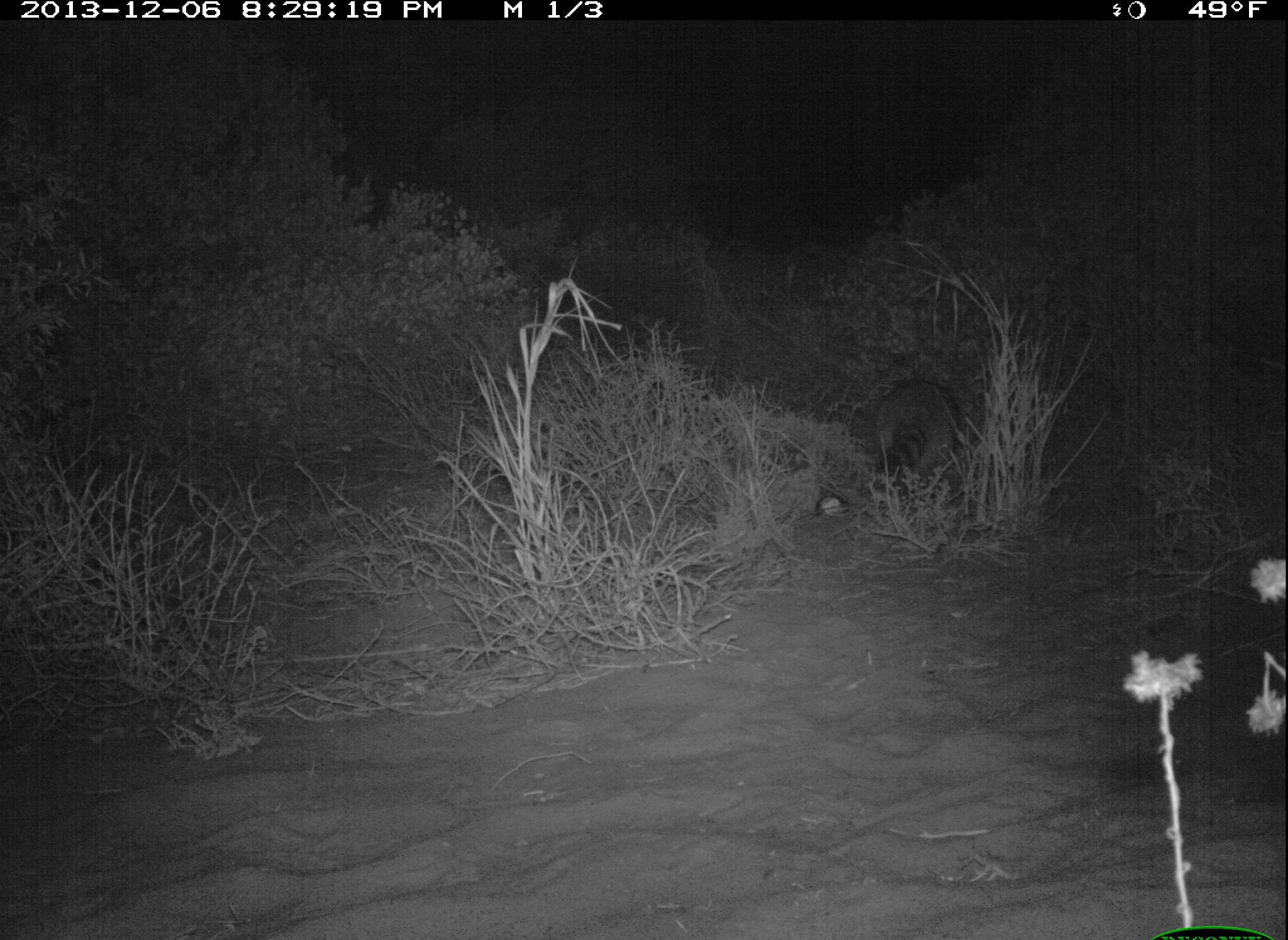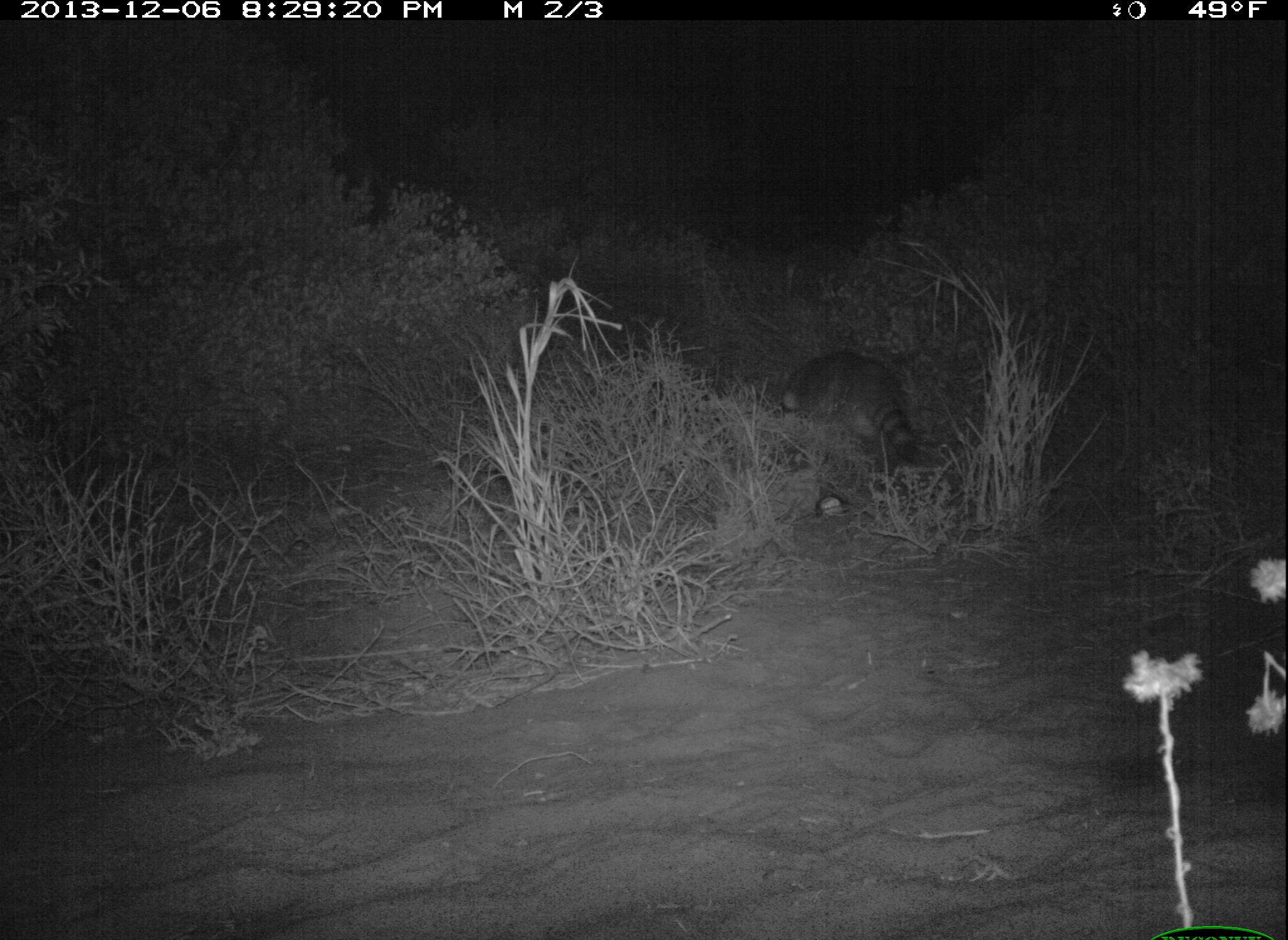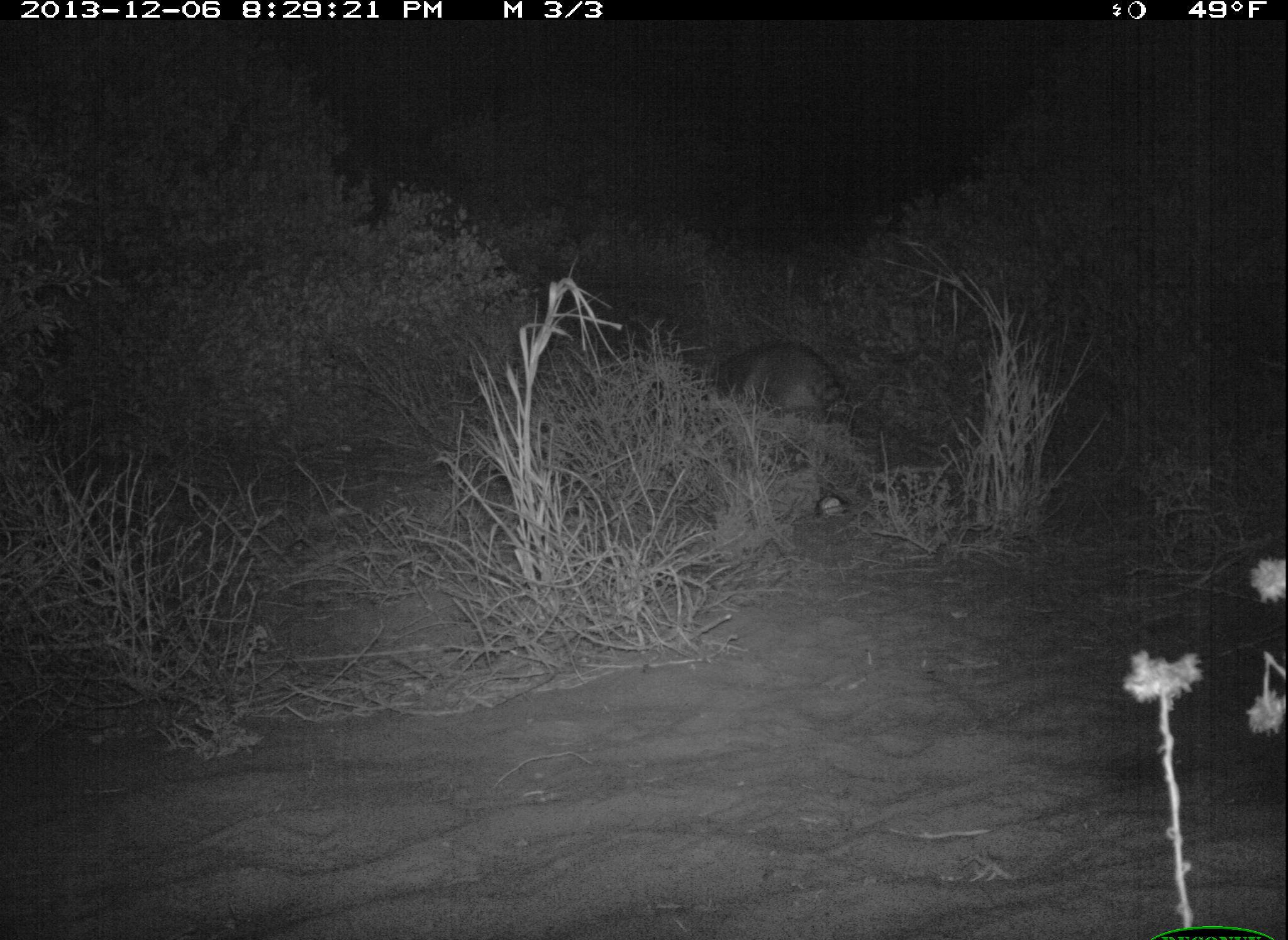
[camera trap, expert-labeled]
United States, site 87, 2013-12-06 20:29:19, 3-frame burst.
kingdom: Animalia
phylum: Chordata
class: Mammalia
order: Carnivora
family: Procyonidae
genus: Procyon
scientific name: Procyon lotor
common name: raccoon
Raccoon (Procyon lotor).